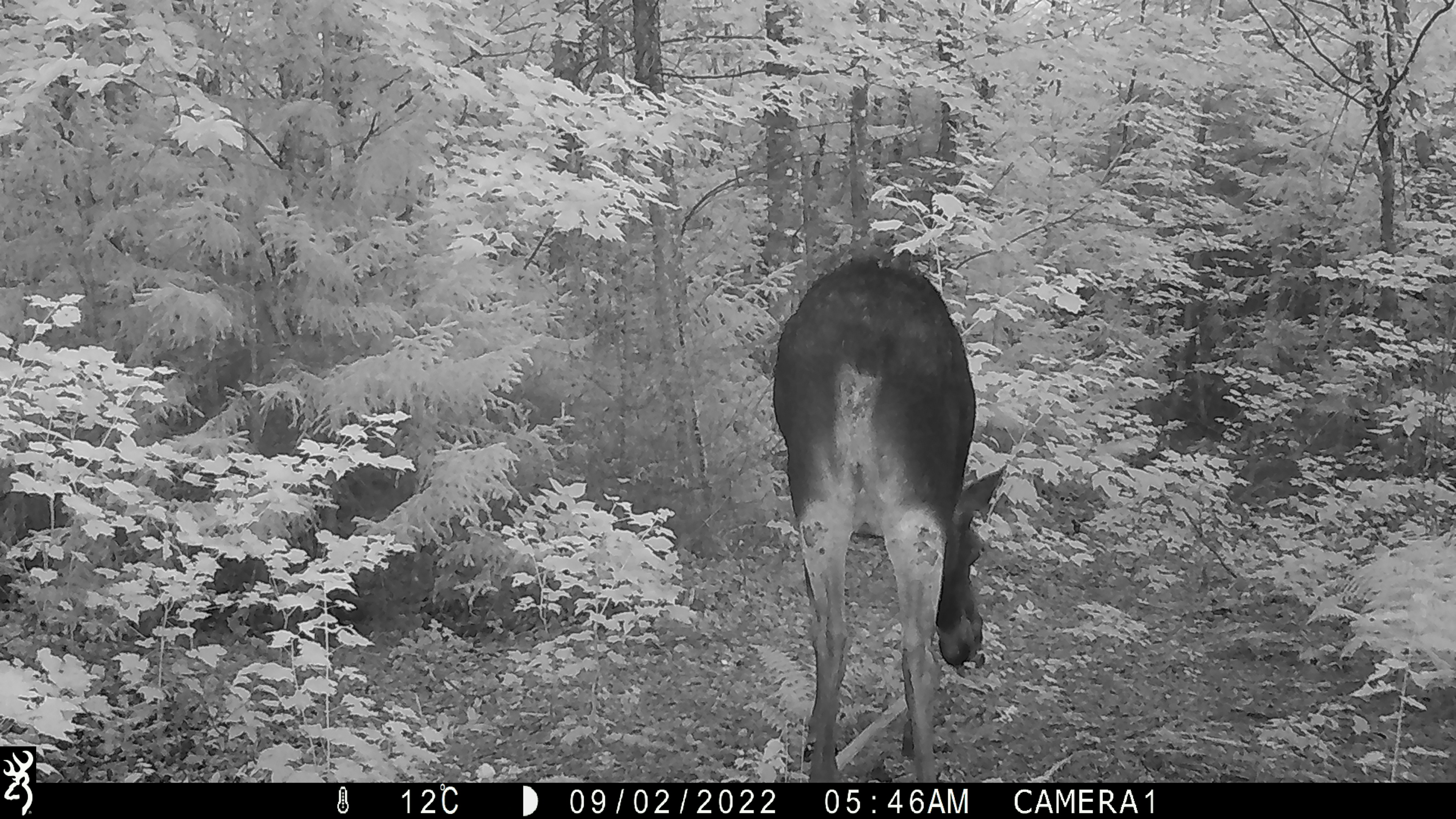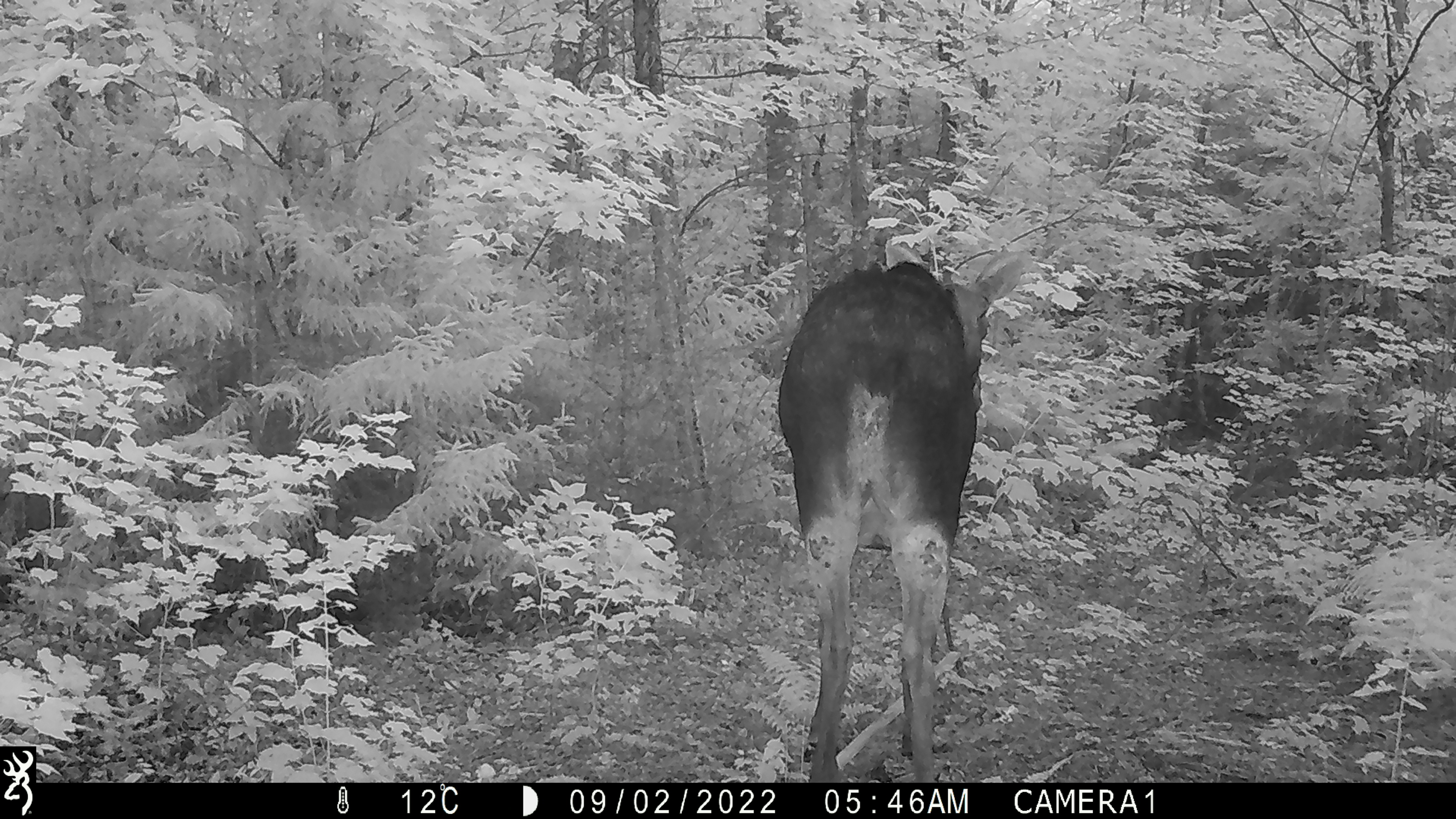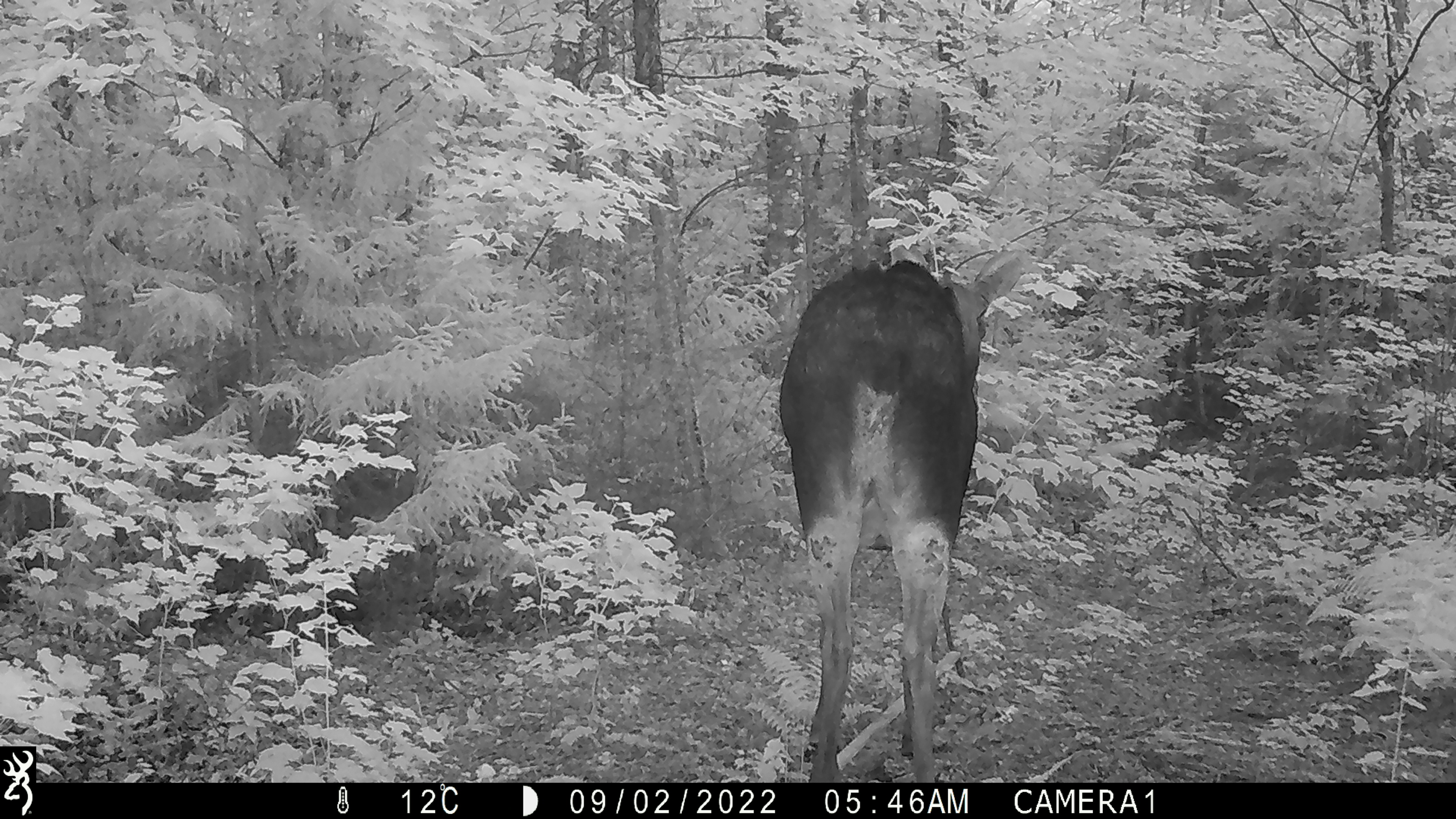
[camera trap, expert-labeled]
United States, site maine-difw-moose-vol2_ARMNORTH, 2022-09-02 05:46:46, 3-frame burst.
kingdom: Animalia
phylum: Chordata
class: Mammalia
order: Artiodactyla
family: Cervidae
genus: Alces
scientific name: Alces alces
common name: moose